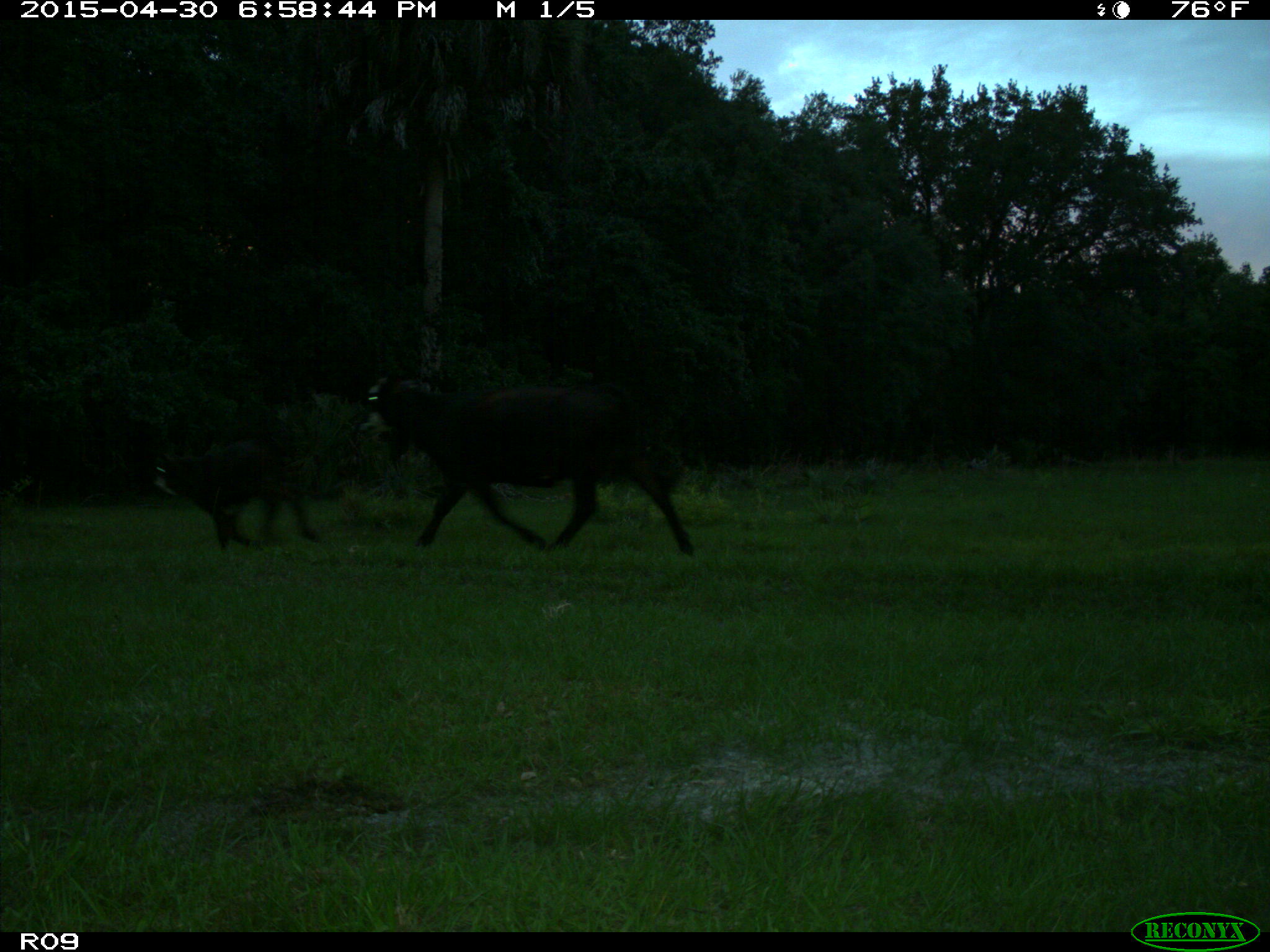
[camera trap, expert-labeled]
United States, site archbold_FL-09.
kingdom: Animalia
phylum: Chordata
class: Mammalia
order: Artiodactyla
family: Bovidae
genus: Bos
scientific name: Bos taurus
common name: domestic cow